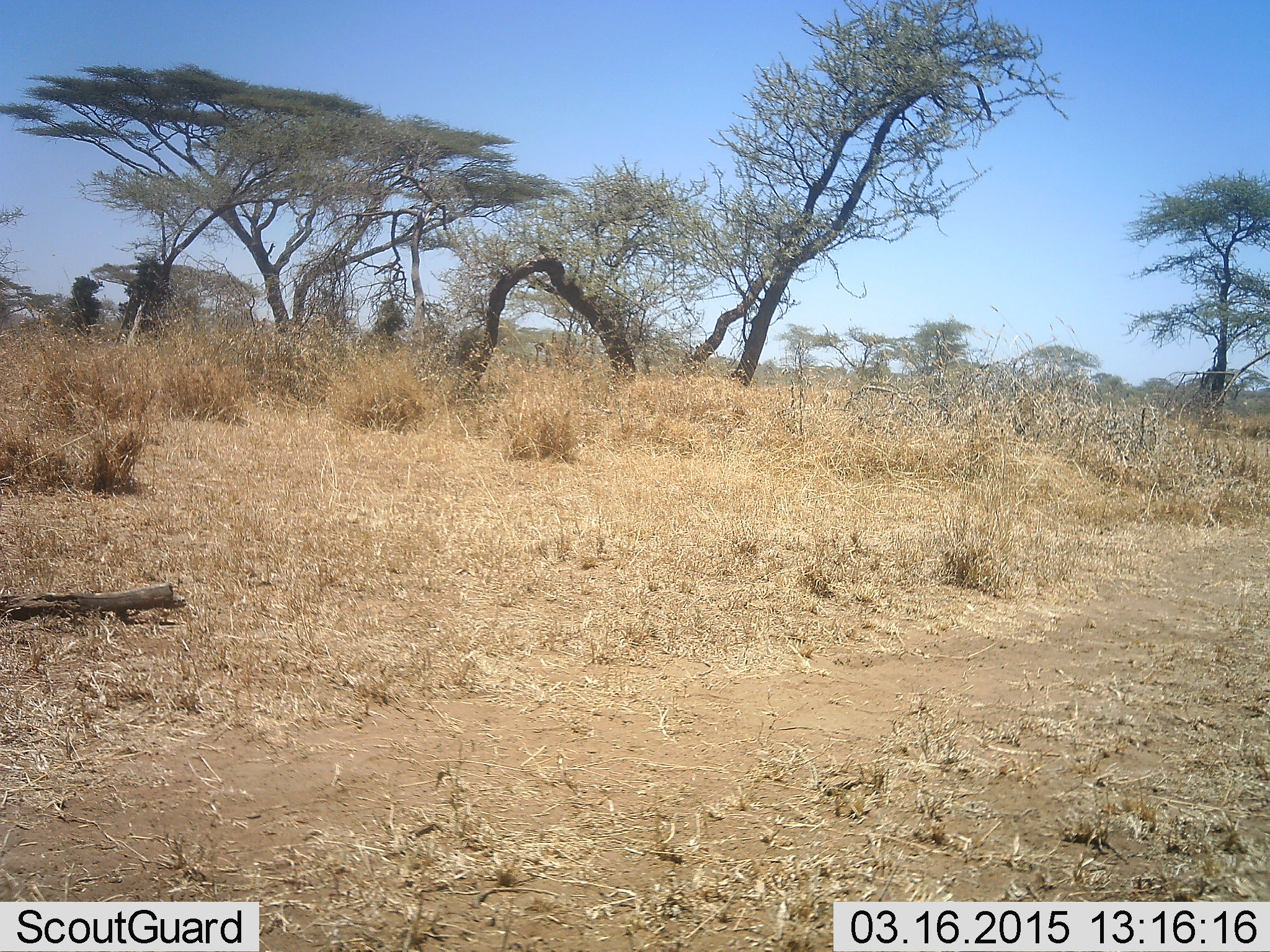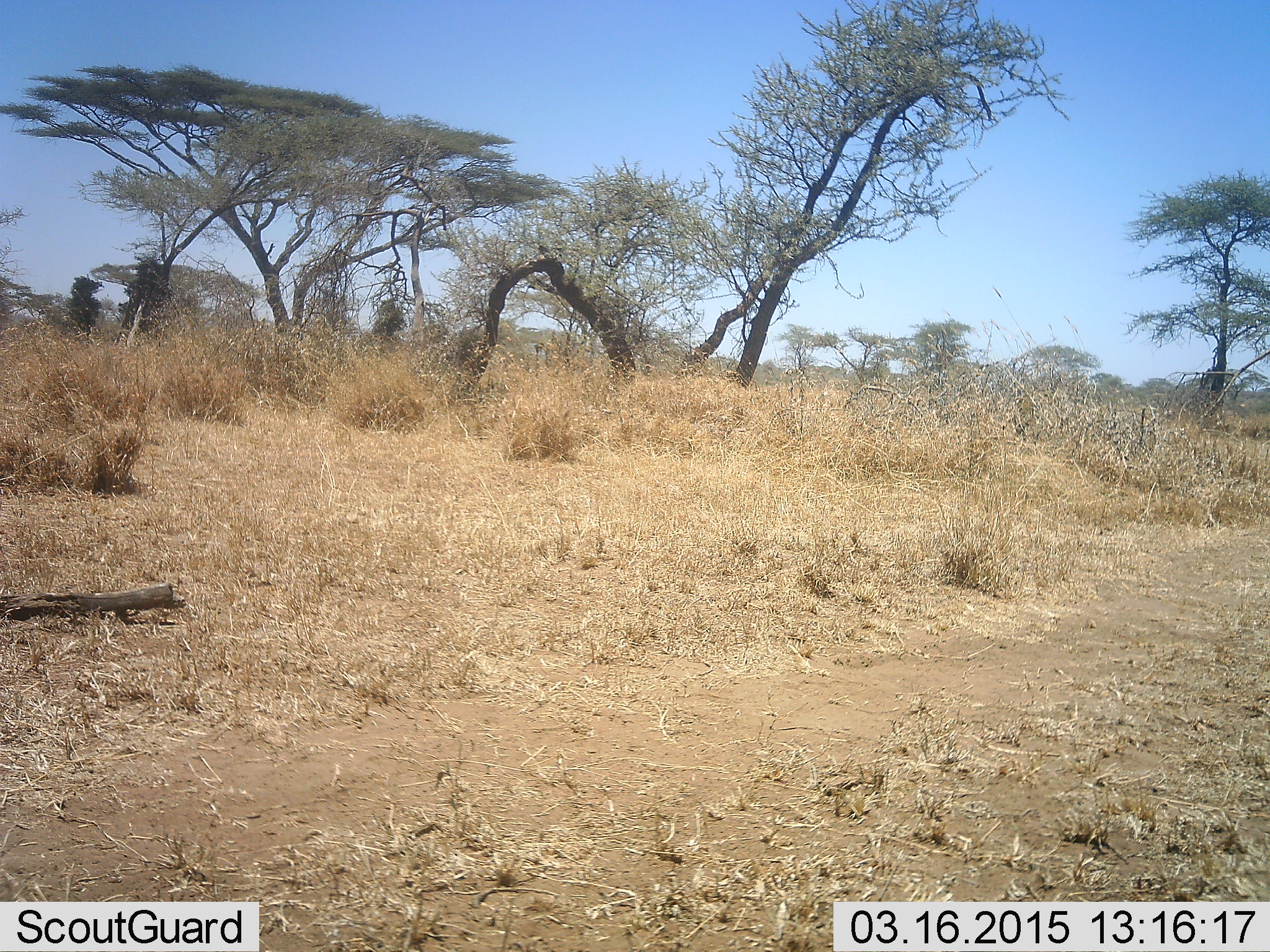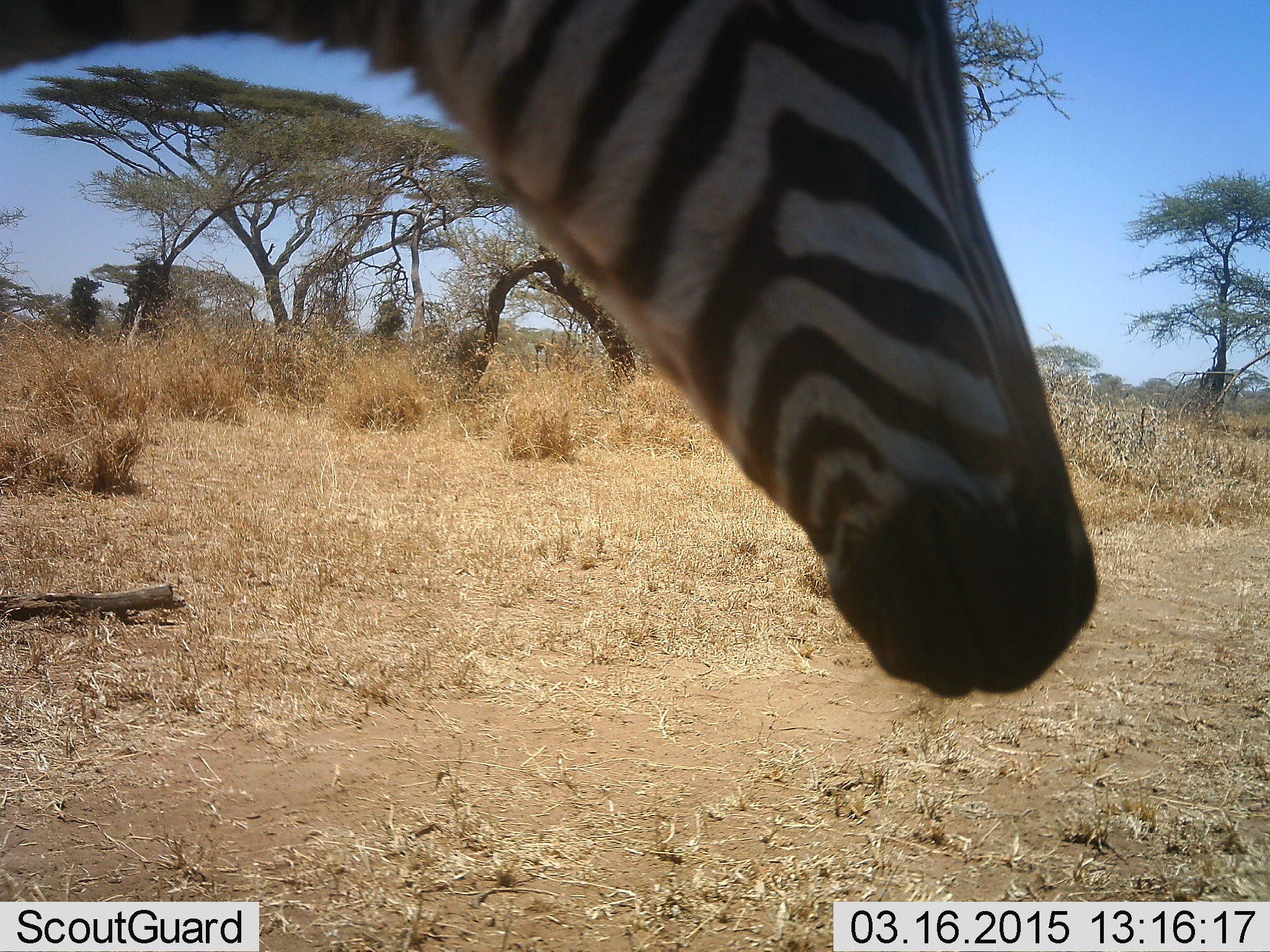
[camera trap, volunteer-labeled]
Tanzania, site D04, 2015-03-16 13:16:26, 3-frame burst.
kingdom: Animalia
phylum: Chordata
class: Mammalia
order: Perissodactyla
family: Equidae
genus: Equus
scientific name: Equus quagga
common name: plains zebra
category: zebra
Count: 1.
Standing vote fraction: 40%.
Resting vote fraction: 0%.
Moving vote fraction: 70%.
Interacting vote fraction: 0%.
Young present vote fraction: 0%.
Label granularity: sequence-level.